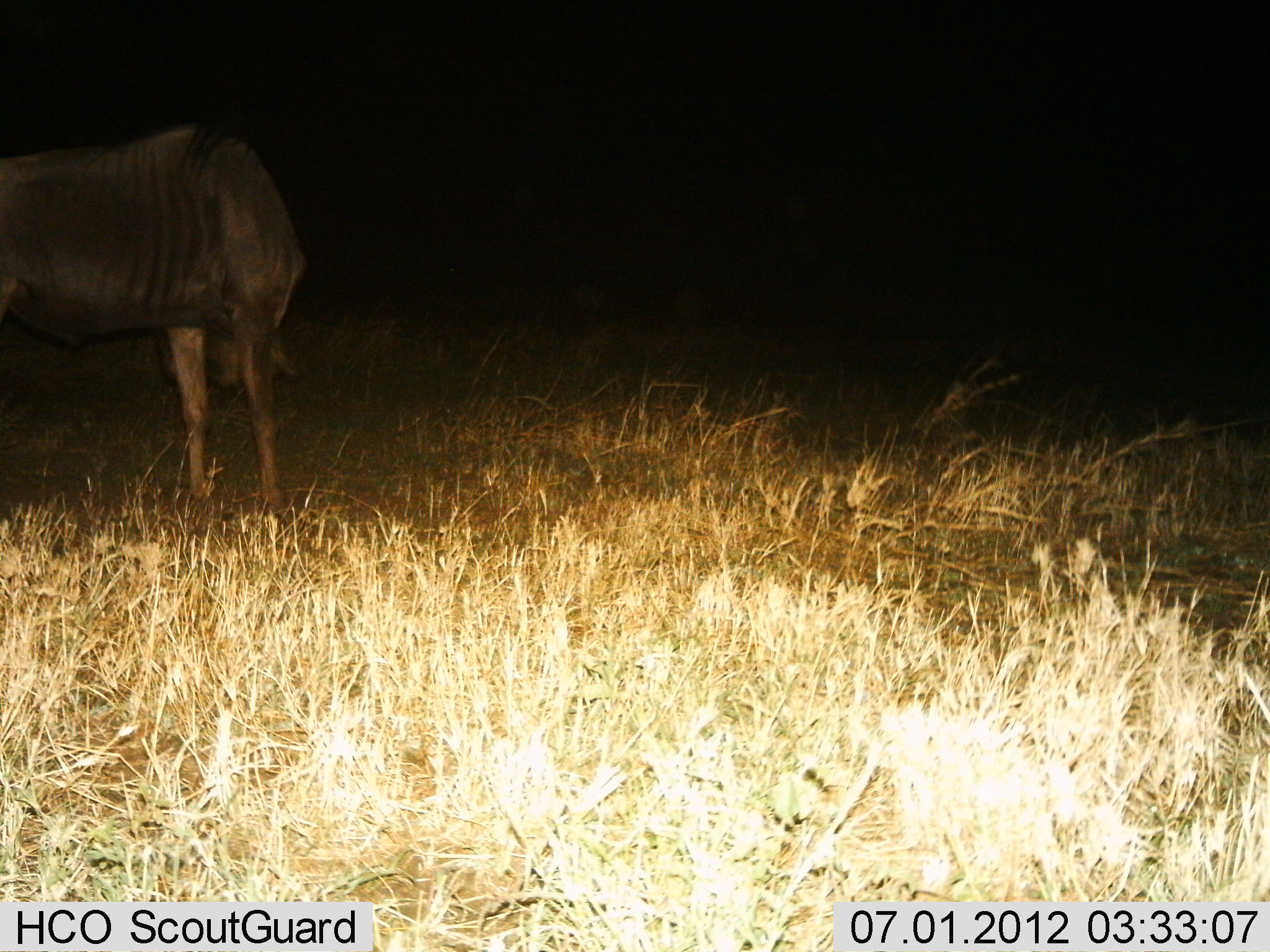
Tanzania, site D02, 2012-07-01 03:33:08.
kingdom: Animalia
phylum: Chordata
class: Mammalia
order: Artiodactyla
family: Bovidae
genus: Connochaetes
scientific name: Connochaetes taurinus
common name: blue wildebeest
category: wildebeest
Wildebeest (blue wildebeest) (Connochaetes taurinus), count 1. Behavior (volunteer vote fractions): standing 70%, resting 0%, moving 0%, interacting 0%. Young present (vote fraction): 0%. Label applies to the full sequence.